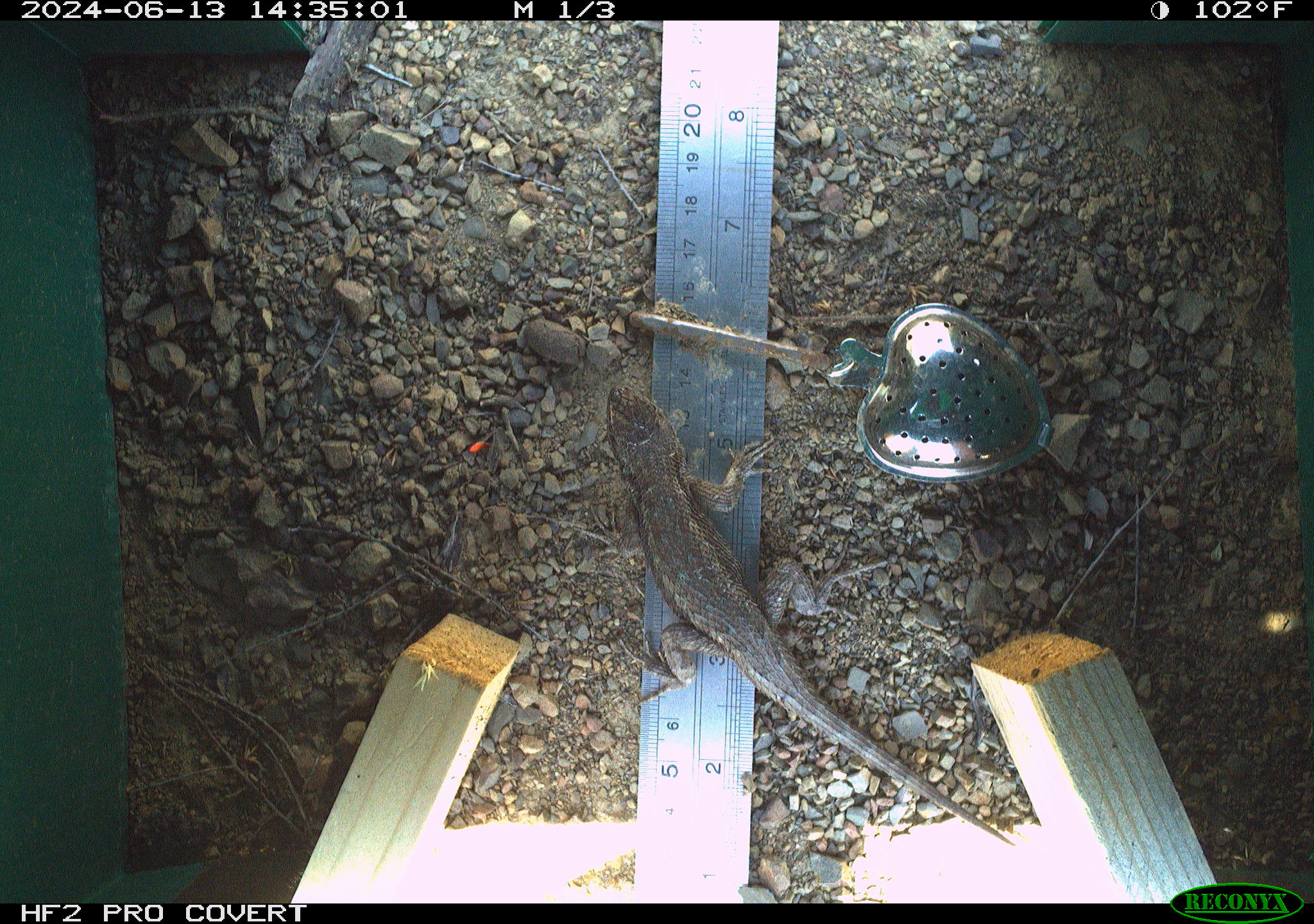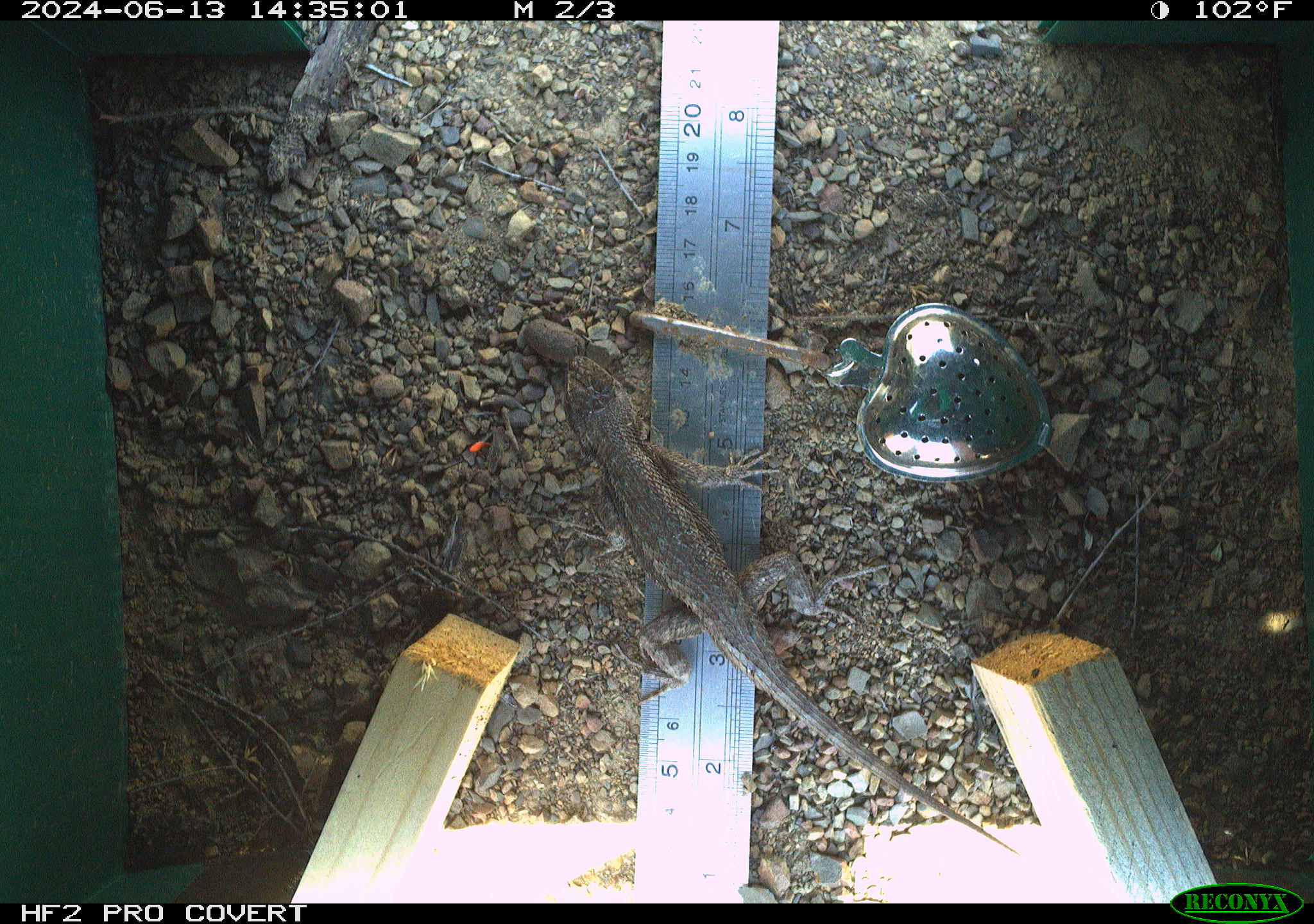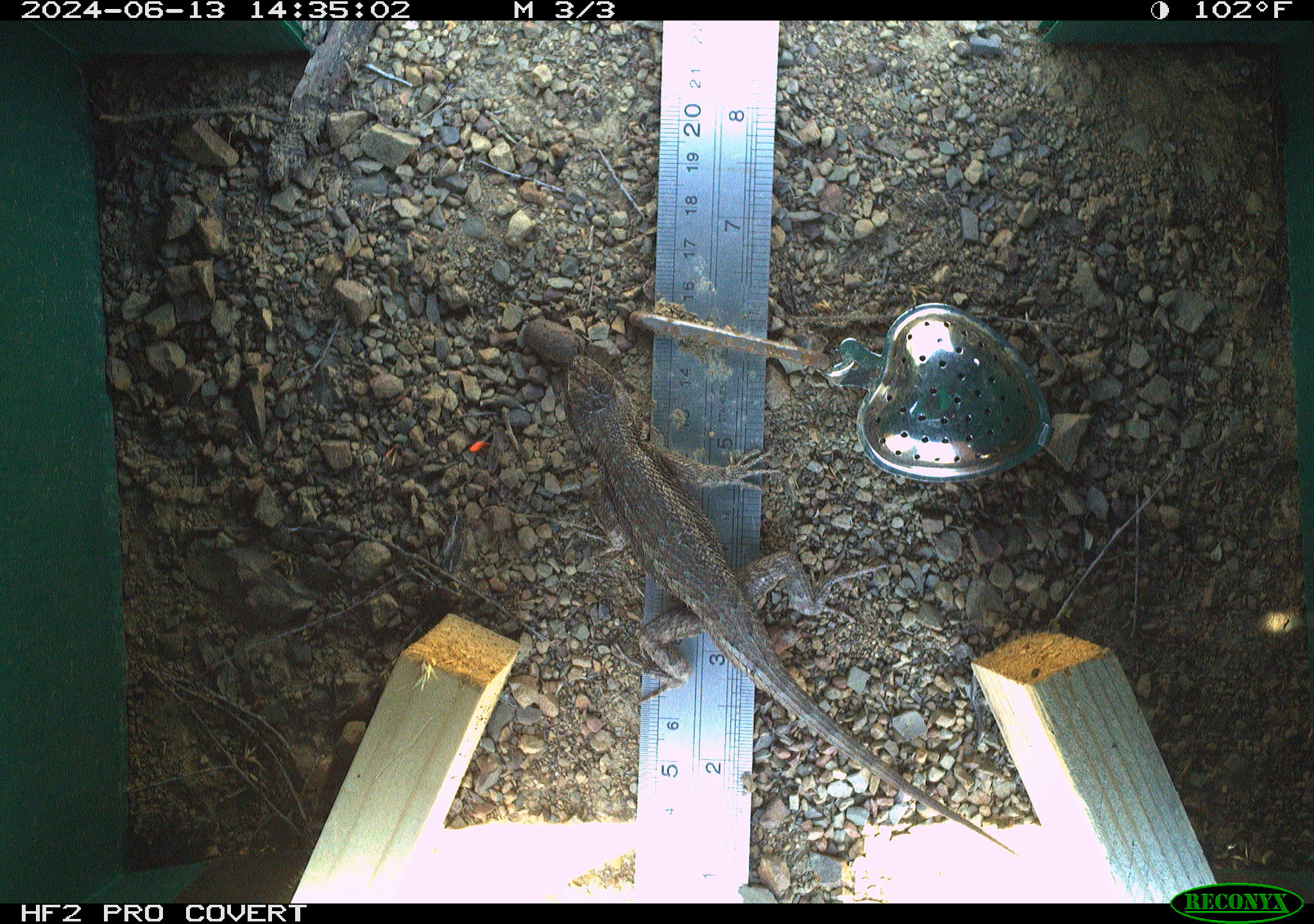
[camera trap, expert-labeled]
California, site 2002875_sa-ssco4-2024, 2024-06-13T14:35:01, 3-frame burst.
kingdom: Animalia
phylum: Chordata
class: Reptilia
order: Squamata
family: Phrynosomatidae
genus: Sceloporus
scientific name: Sceloporus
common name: spiny lizards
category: sceloporus species